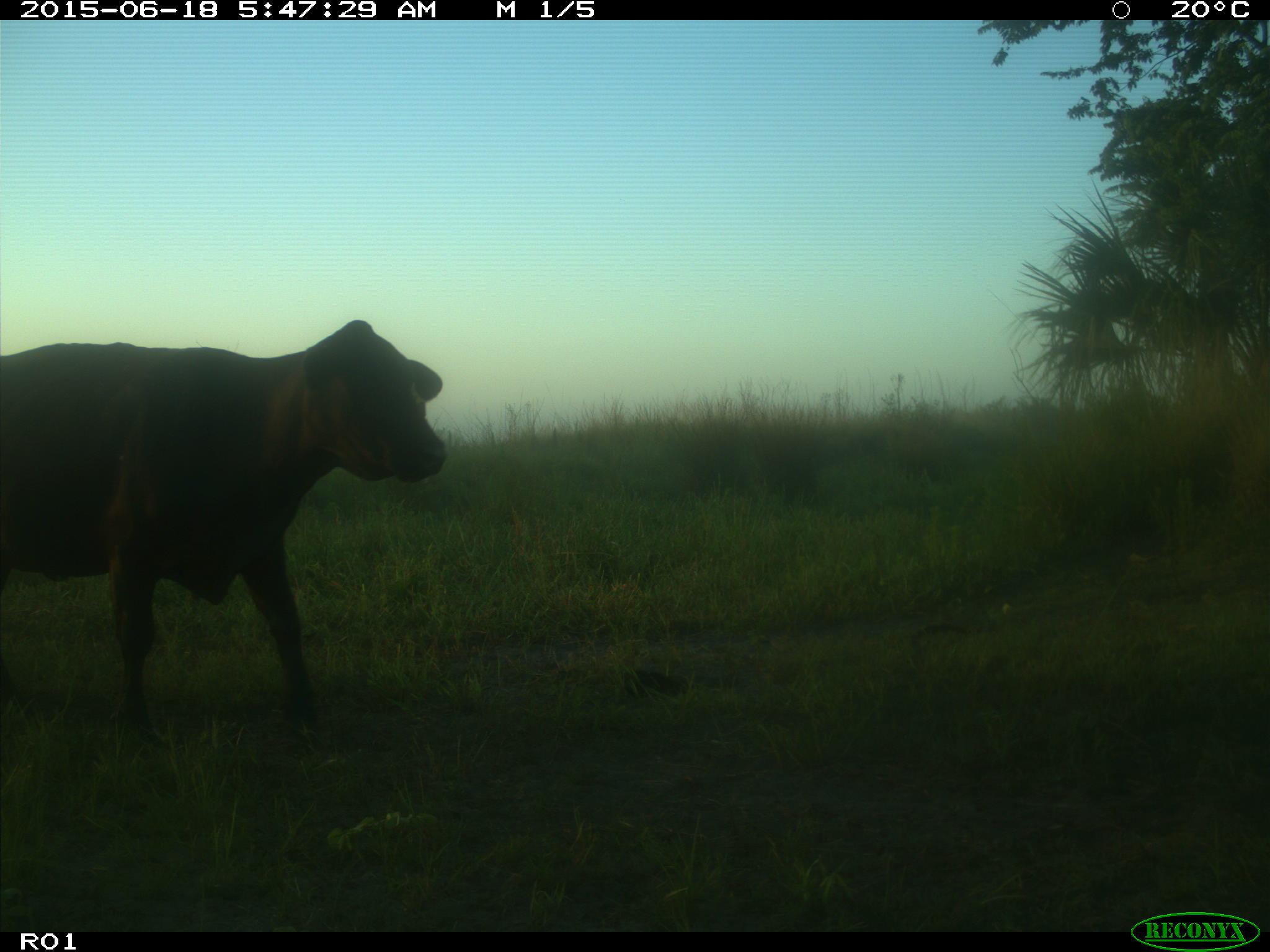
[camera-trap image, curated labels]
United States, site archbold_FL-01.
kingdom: Animalia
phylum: Chordata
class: Mammalia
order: Artiodactyla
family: Bovidae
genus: Bos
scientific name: Bos taurus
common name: domestic cow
Bos taurus (domestic cow).